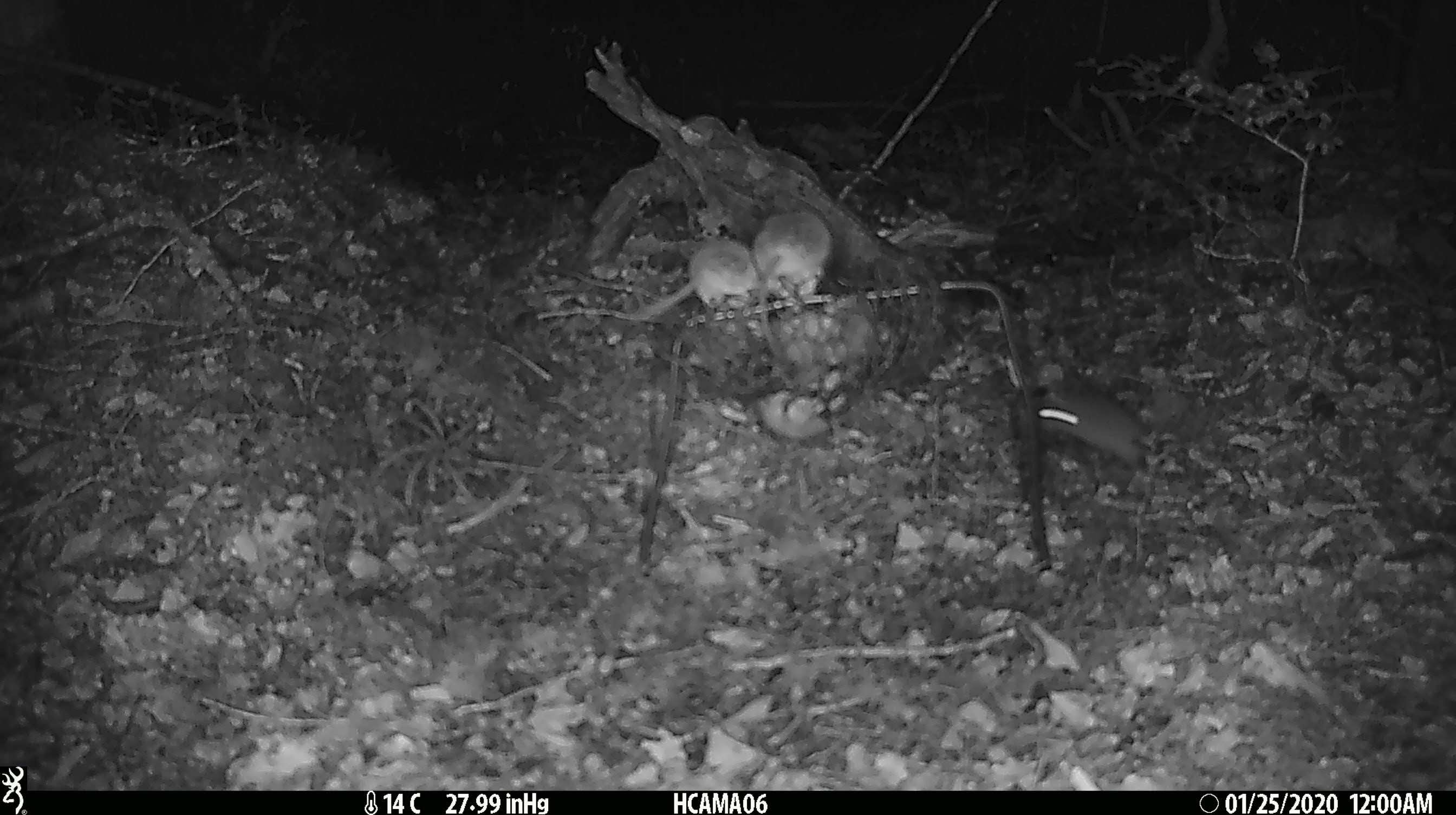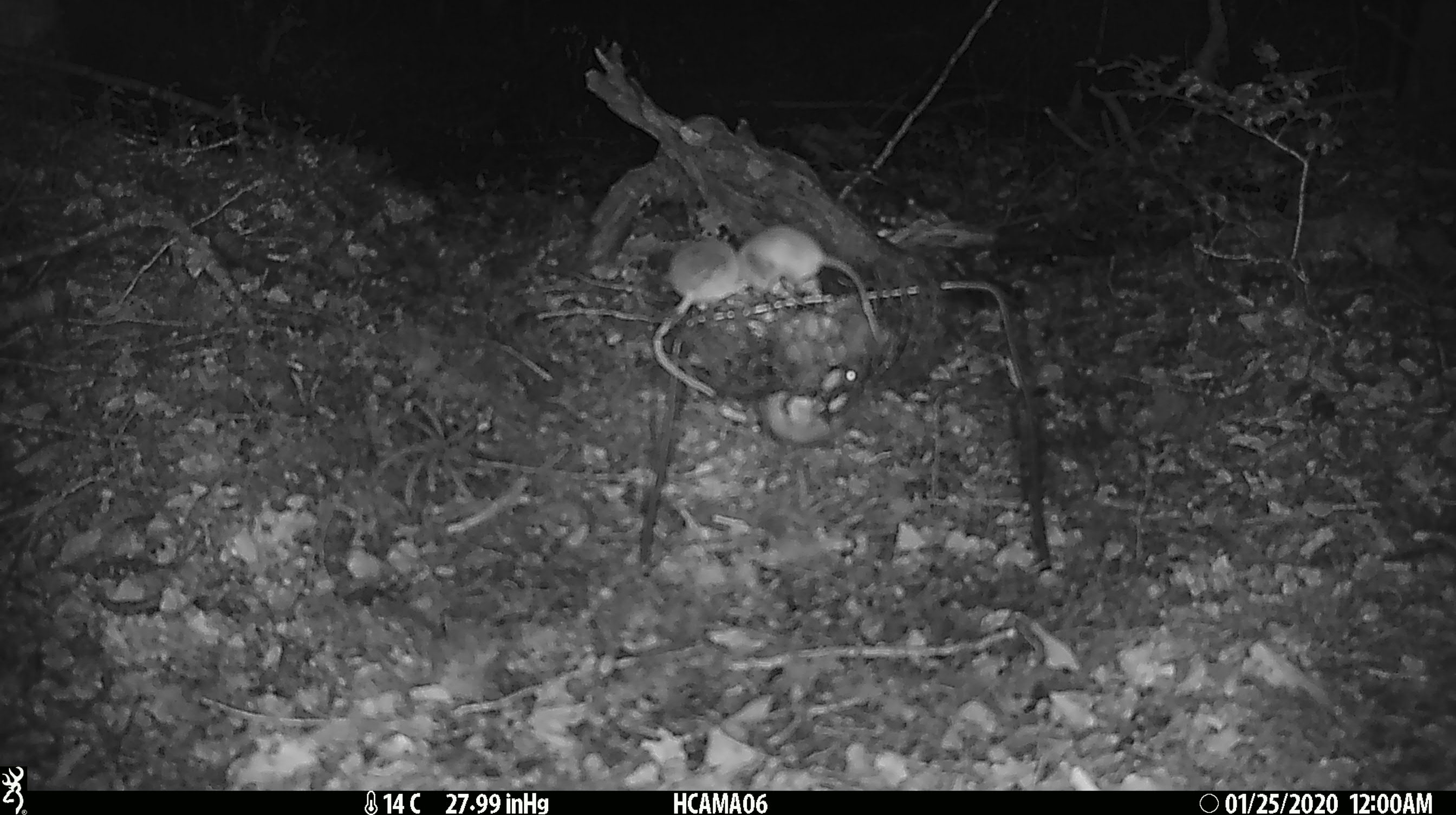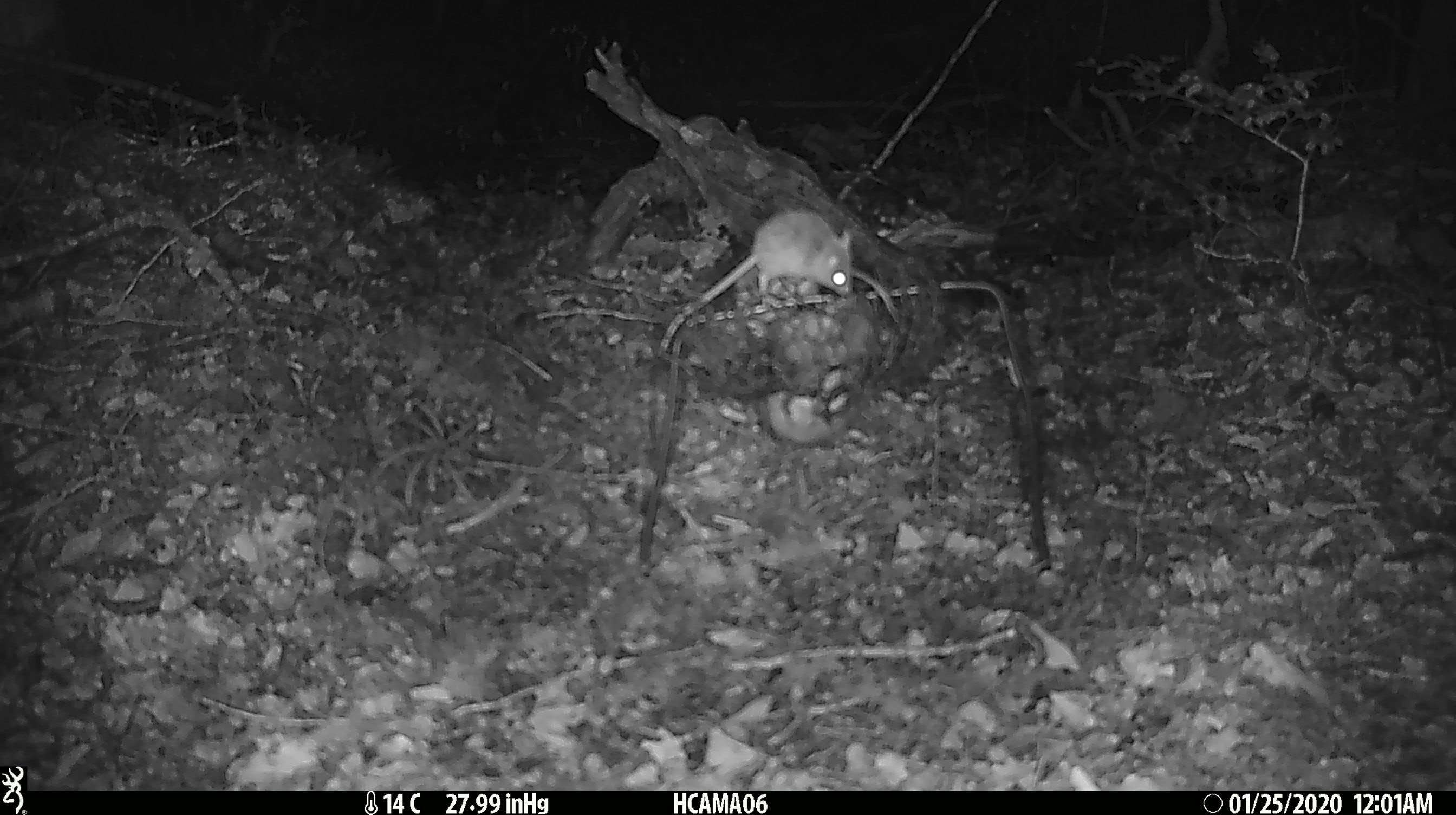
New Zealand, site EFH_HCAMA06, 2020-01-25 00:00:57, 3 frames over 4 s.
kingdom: Animalia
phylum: Chordata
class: Mammalia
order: Rodentia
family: Muridae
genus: Mus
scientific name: Mus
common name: mouse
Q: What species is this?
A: Mouse (Mus).